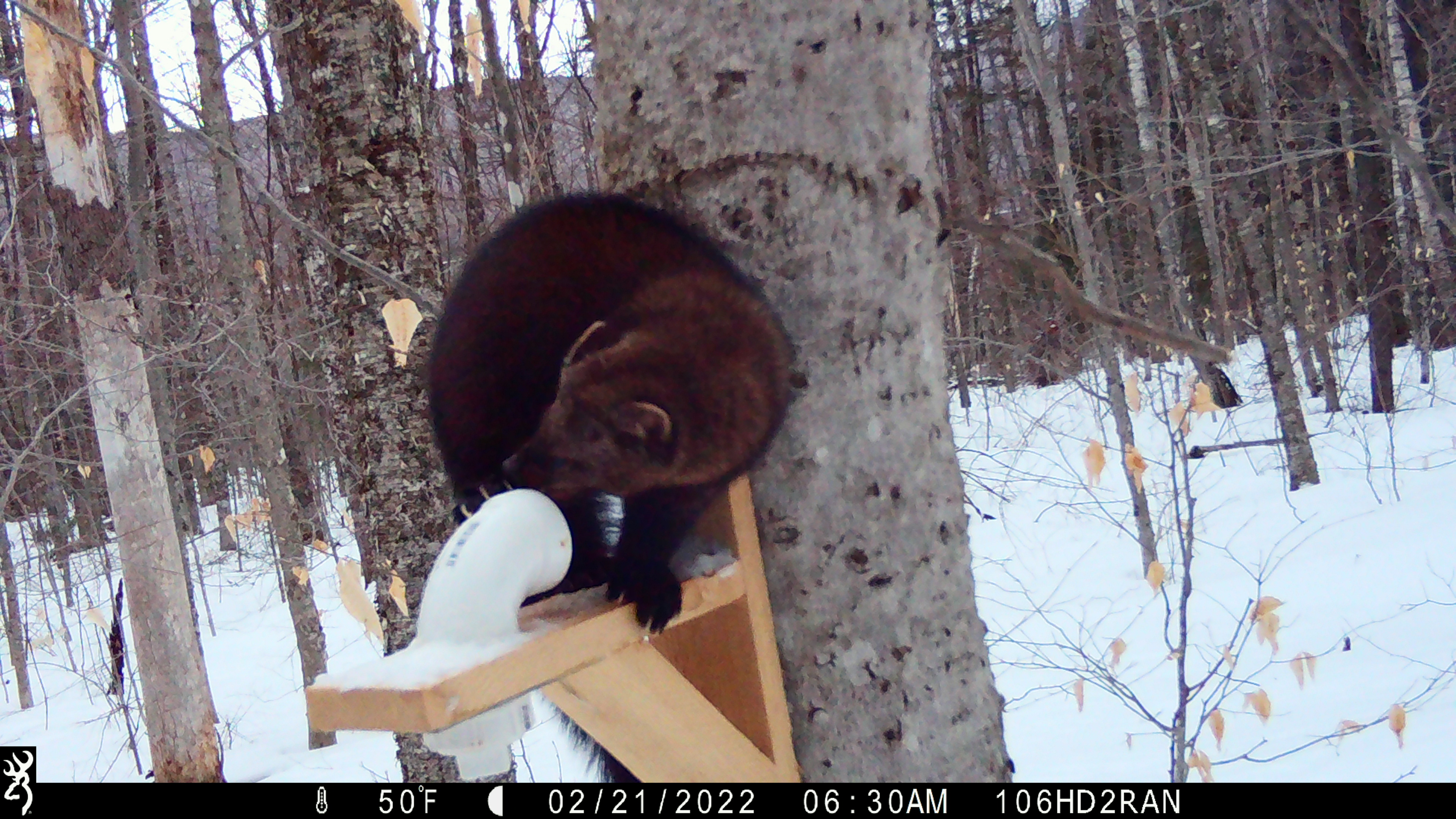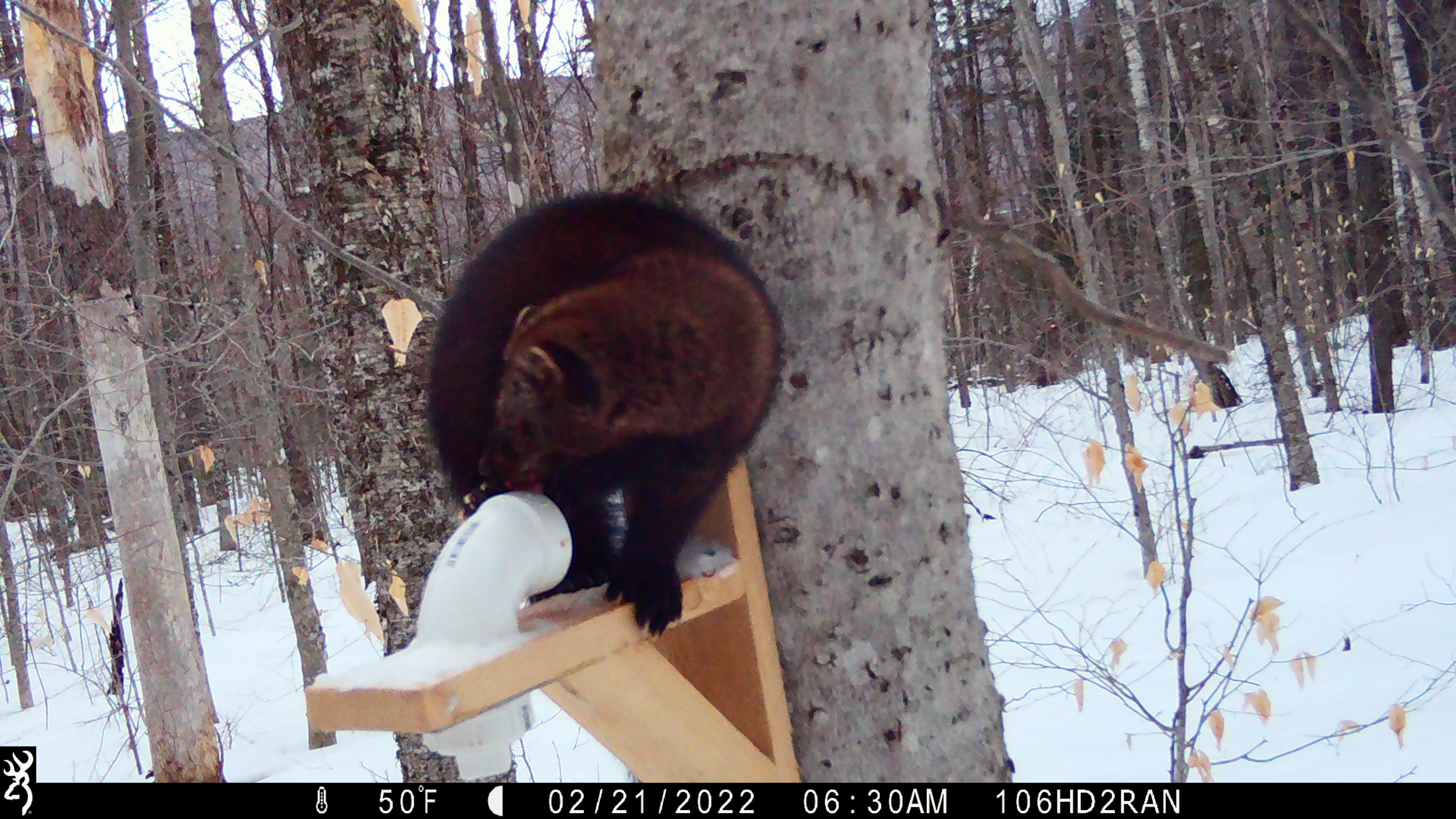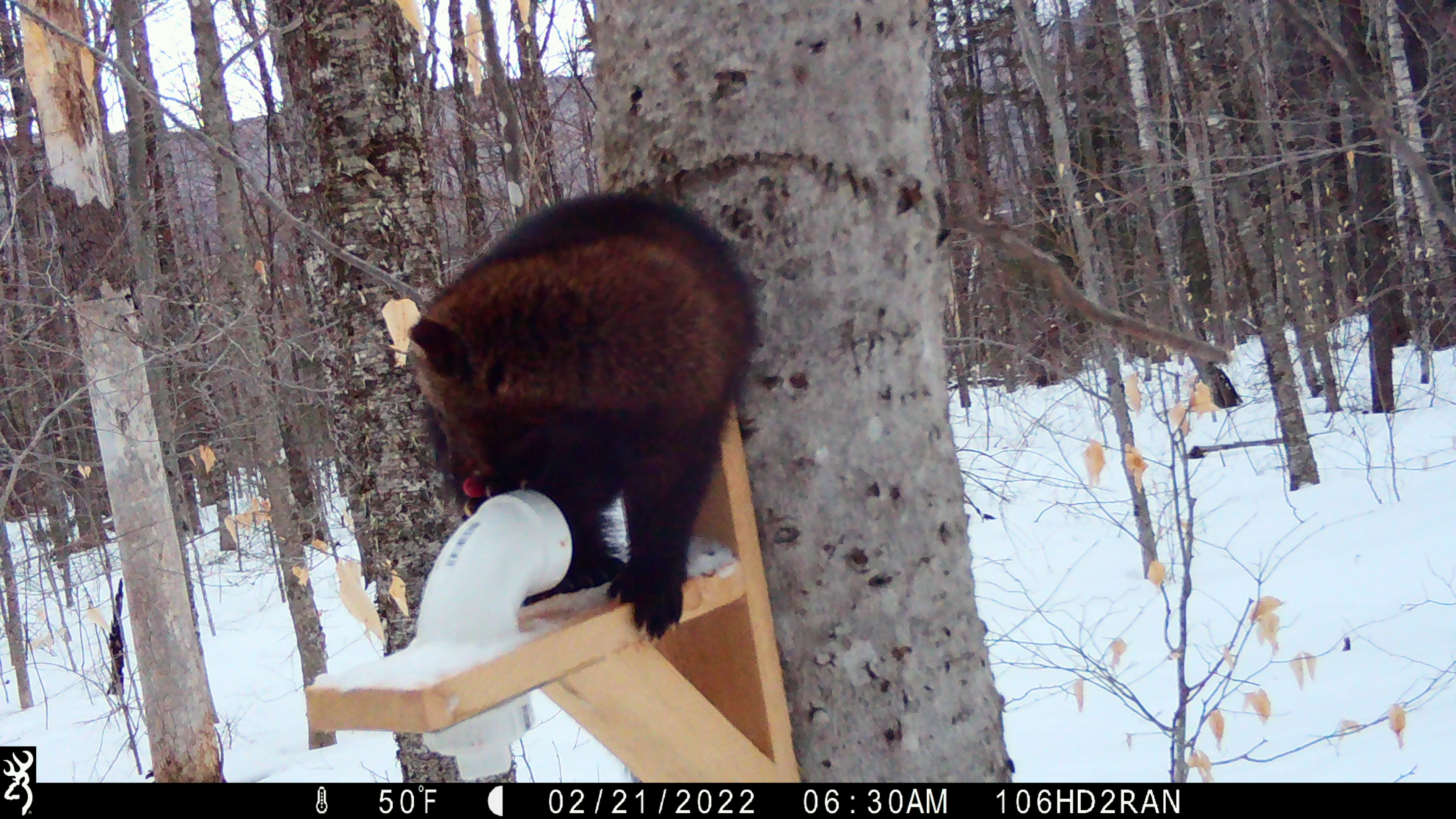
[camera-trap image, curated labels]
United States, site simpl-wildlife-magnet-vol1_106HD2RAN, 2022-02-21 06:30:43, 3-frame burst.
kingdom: Animalia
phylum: Chordata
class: Mammalia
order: Carnivora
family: Mustelidae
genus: Pekania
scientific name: Pekania pennanti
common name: fisher